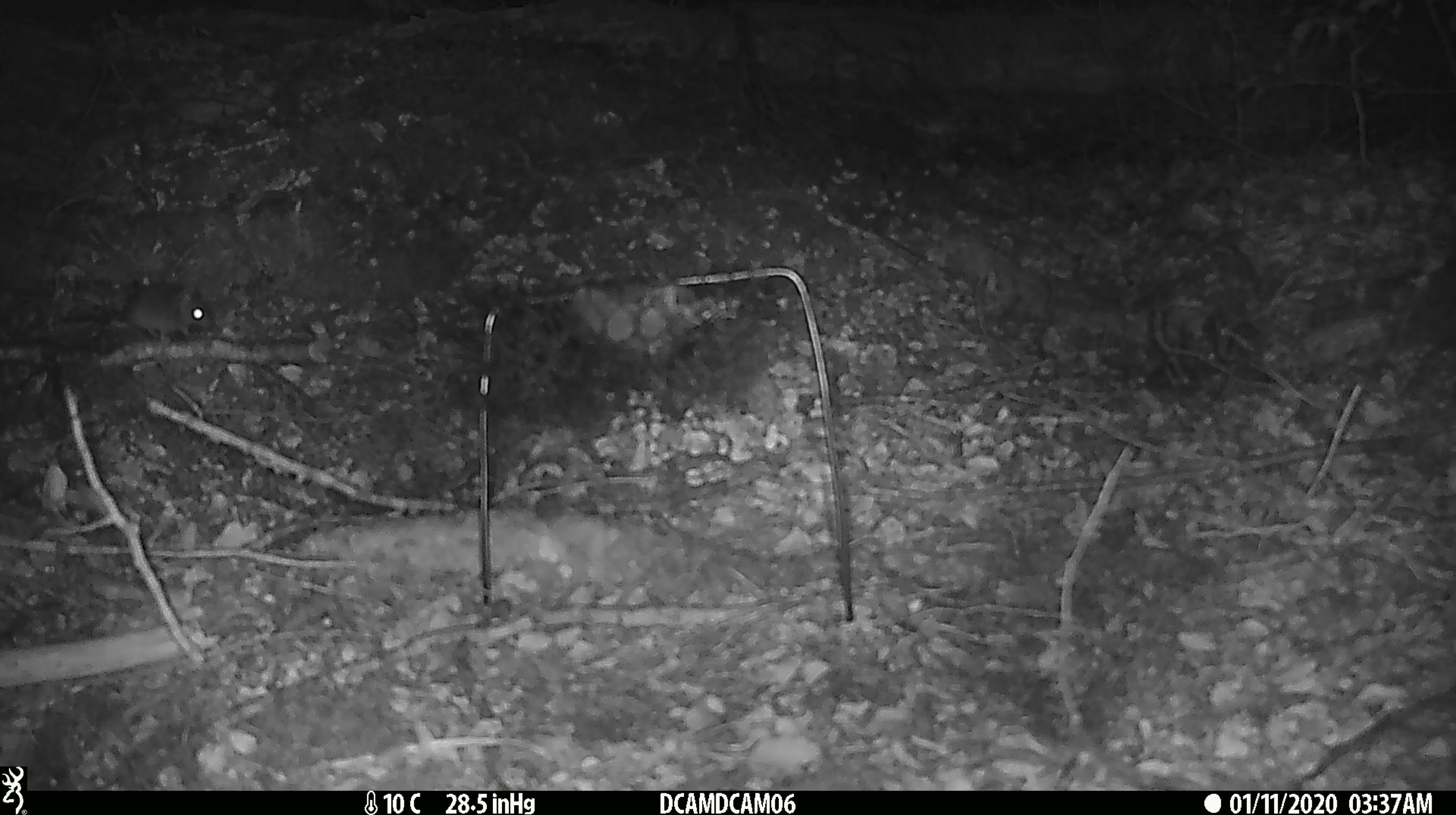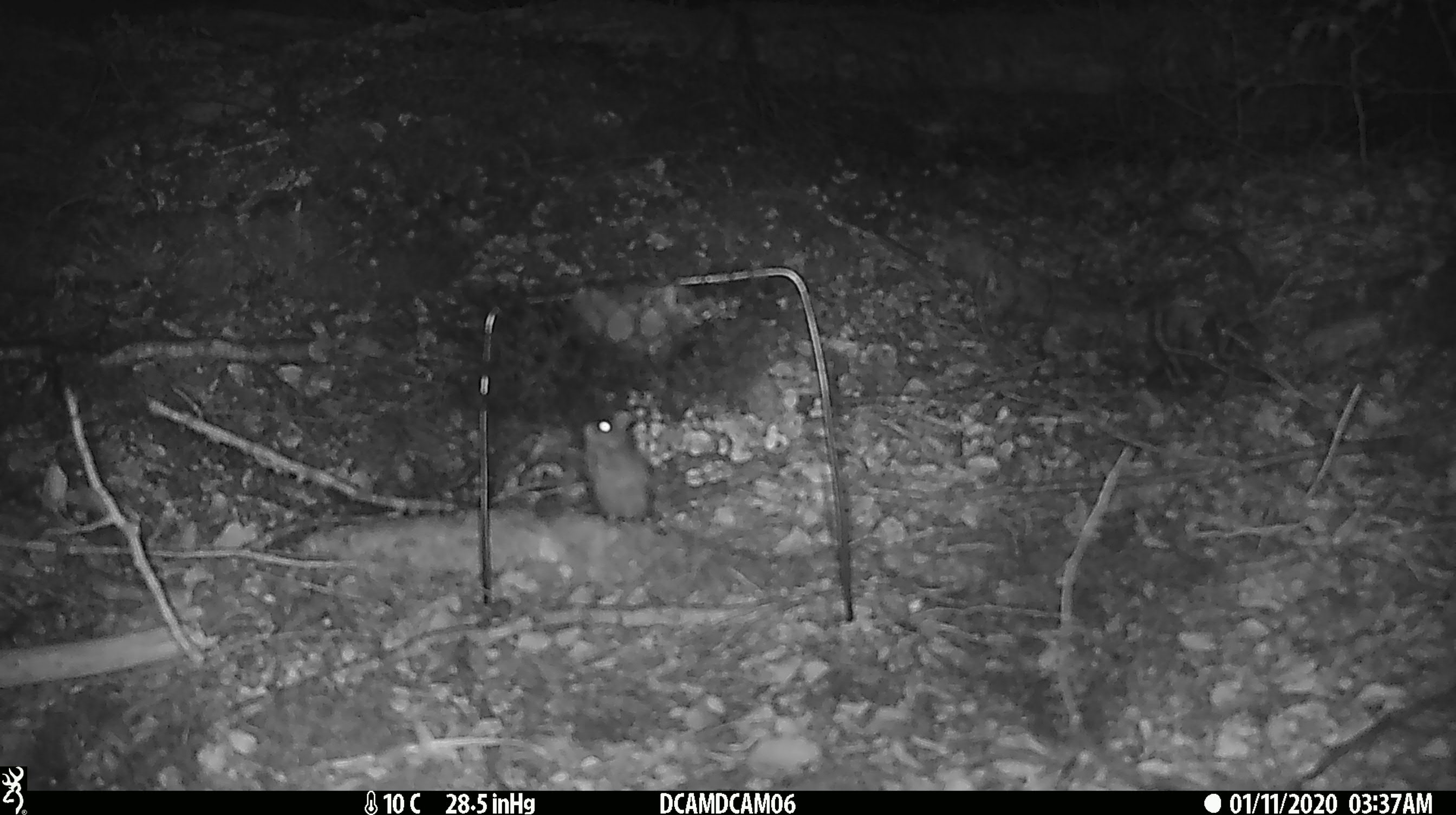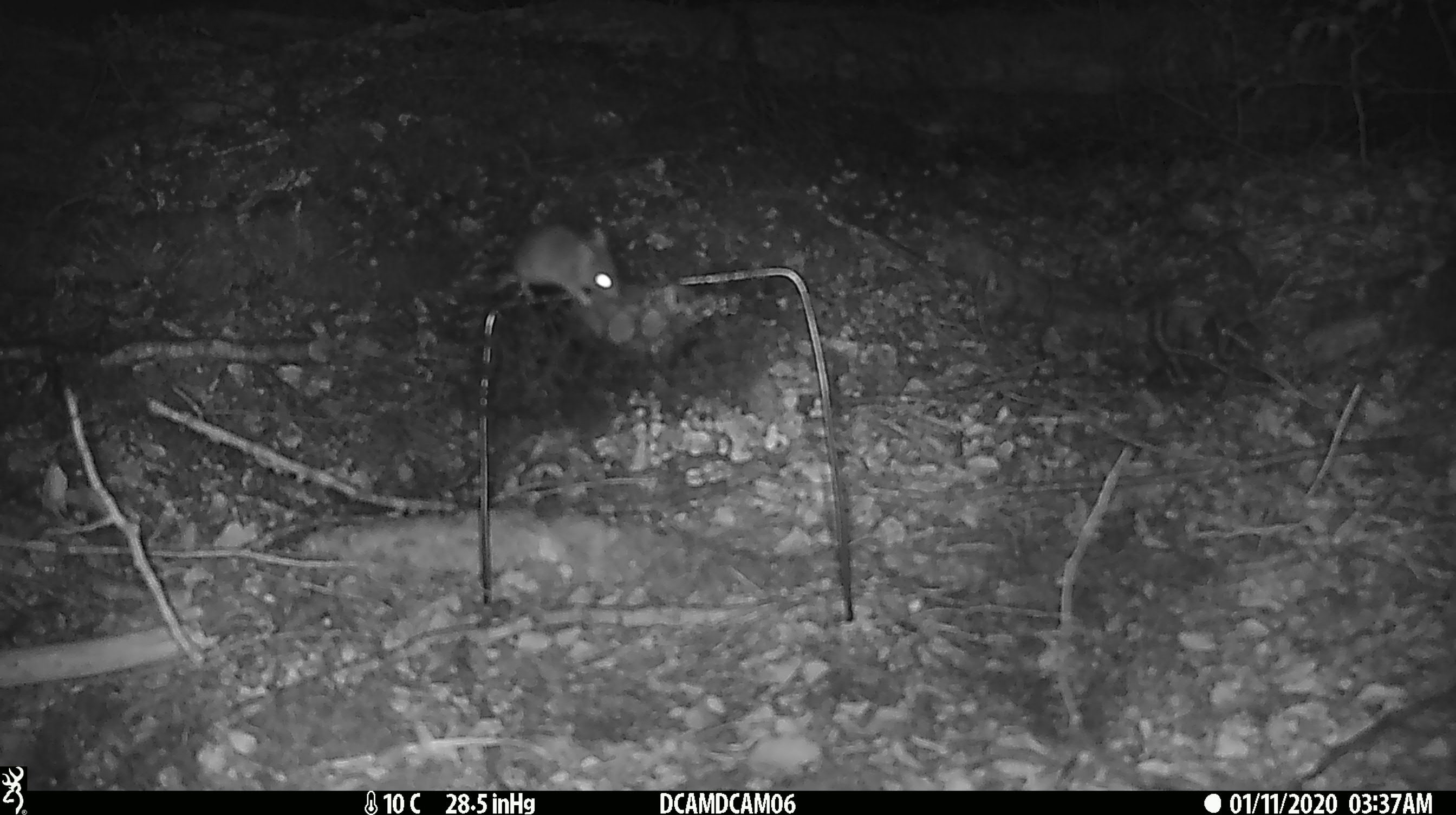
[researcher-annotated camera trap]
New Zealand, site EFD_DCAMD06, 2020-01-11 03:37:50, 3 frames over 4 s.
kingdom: Animalia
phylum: Chordata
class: Mammalia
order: Rodentia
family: Muridae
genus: Mus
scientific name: Mus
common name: mouse